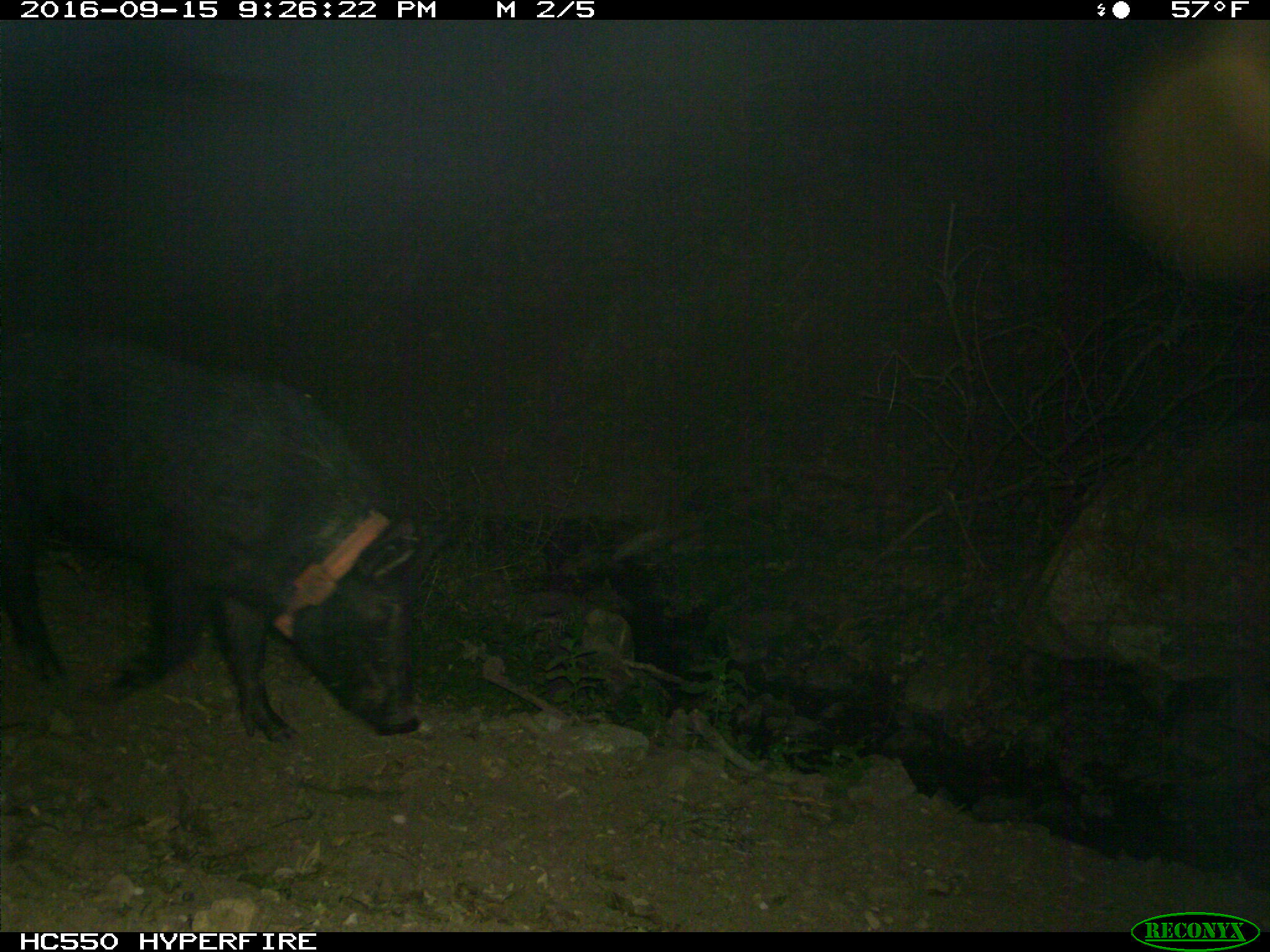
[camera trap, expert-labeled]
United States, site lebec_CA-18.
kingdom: Animalia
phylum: Chordata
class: Mammalia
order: Artiodactyla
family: Suidae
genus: Sus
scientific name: Sus scrofa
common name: wild boar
Sus scrofa (wild boar).